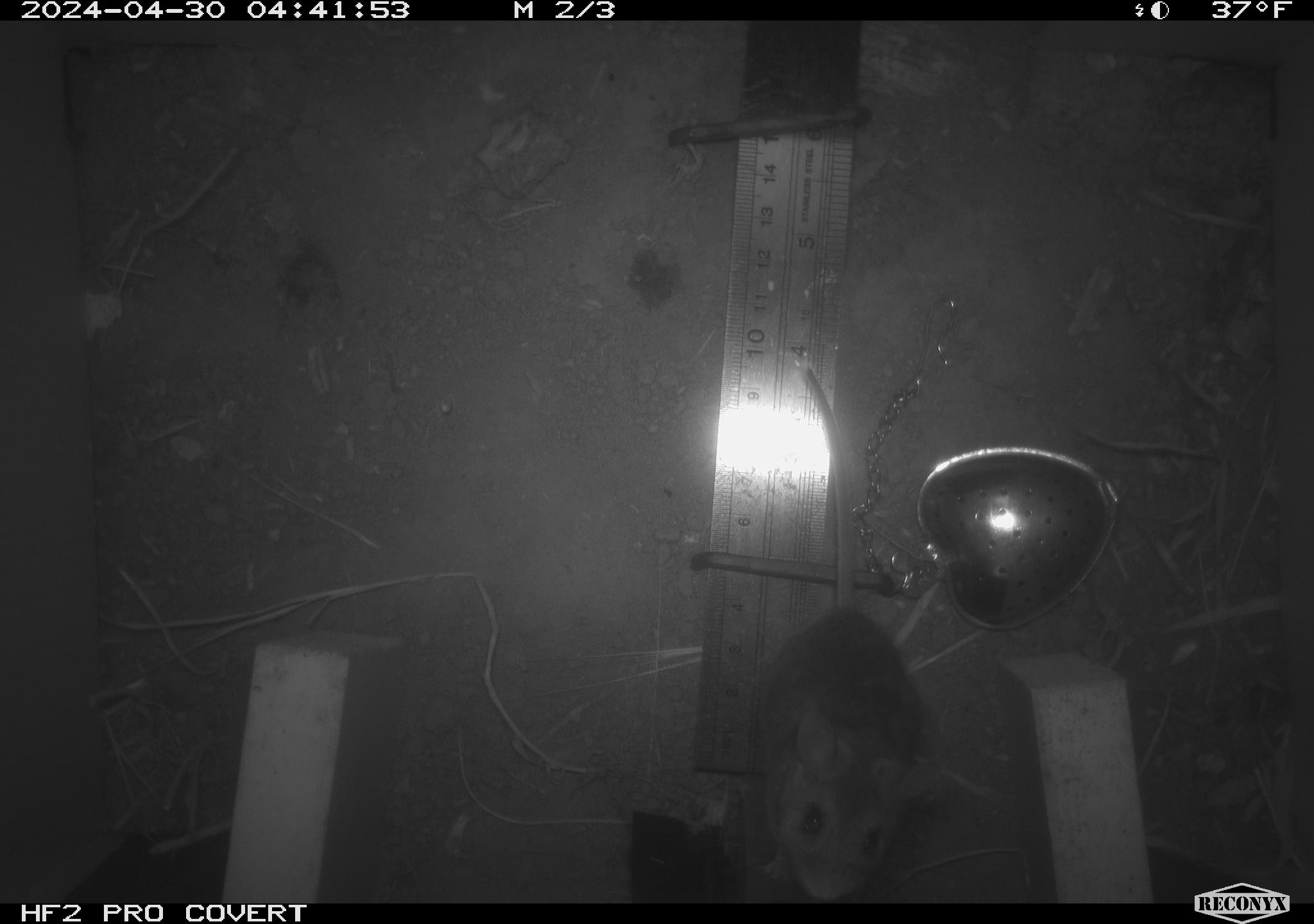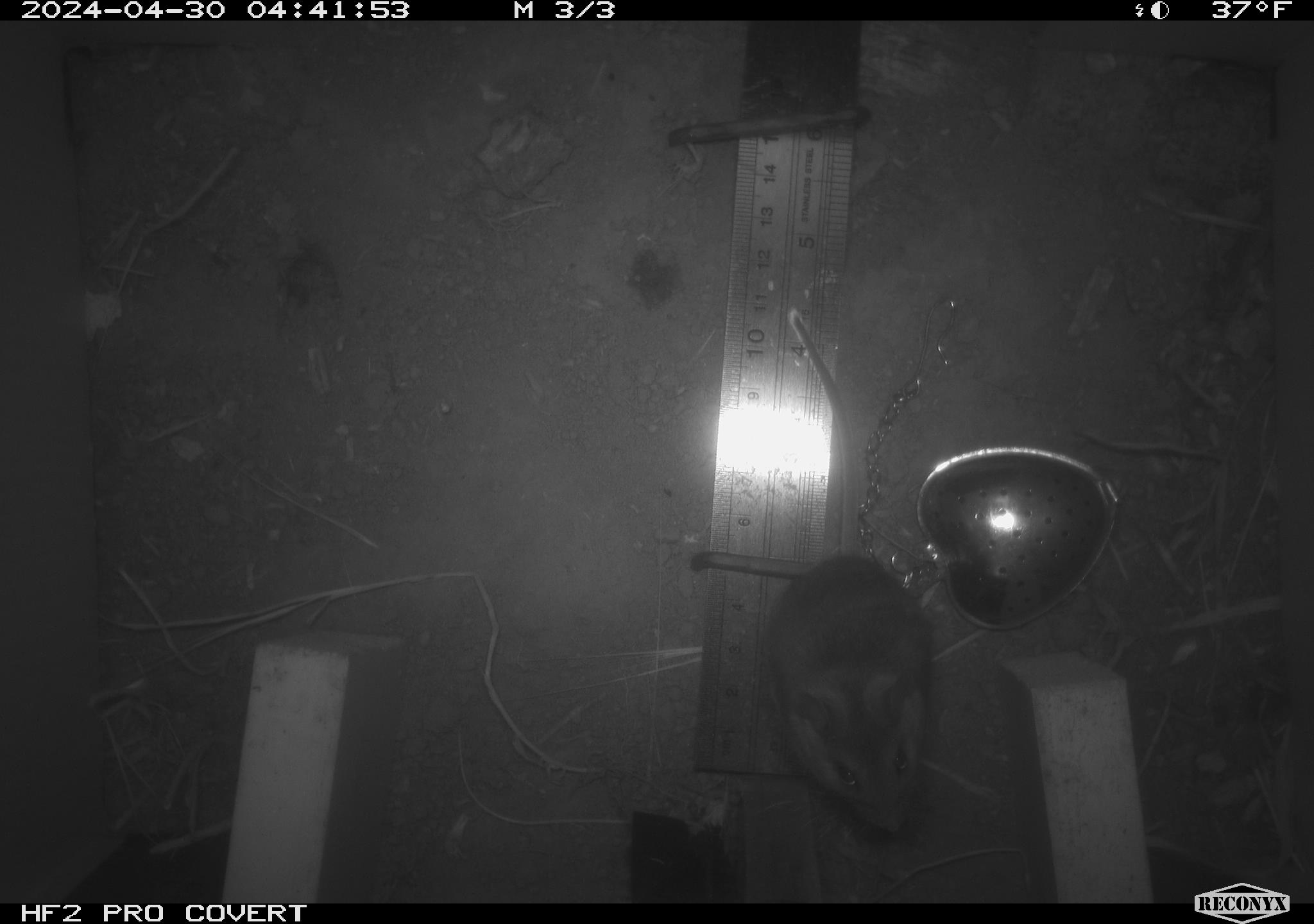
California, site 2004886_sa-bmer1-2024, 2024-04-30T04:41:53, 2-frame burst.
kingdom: Animalia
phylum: Chordata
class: Mammalia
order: Rodentia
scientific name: Rodentia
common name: mouse species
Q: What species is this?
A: Mouse species (Rodentia).